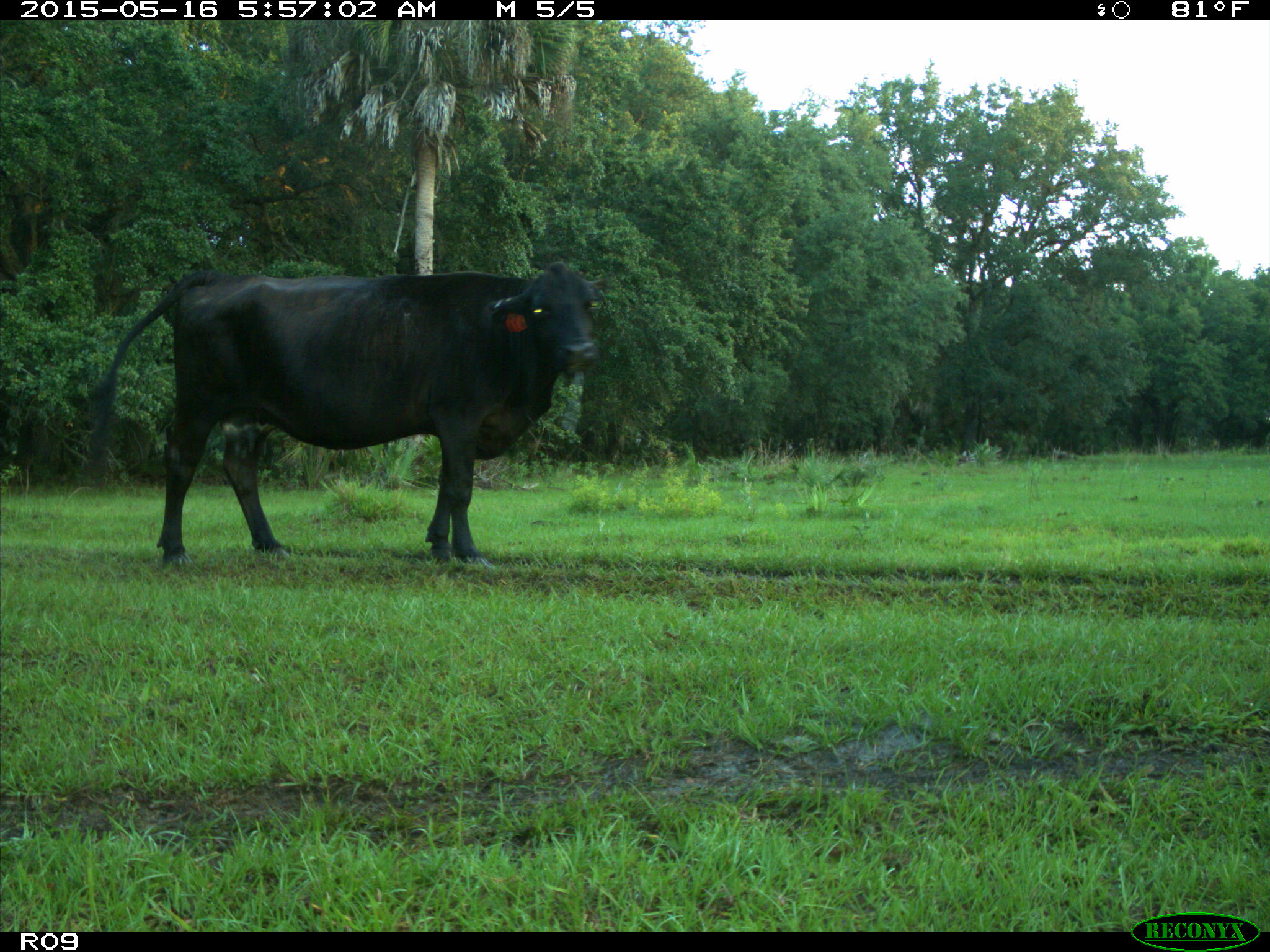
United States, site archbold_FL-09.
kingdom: Animalia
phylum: Chordata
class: Mammalia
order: Artiodactyla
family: Bovidae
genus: Bos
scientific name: Bos taurus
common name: domestic cow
Bos taurus (domestic cow).